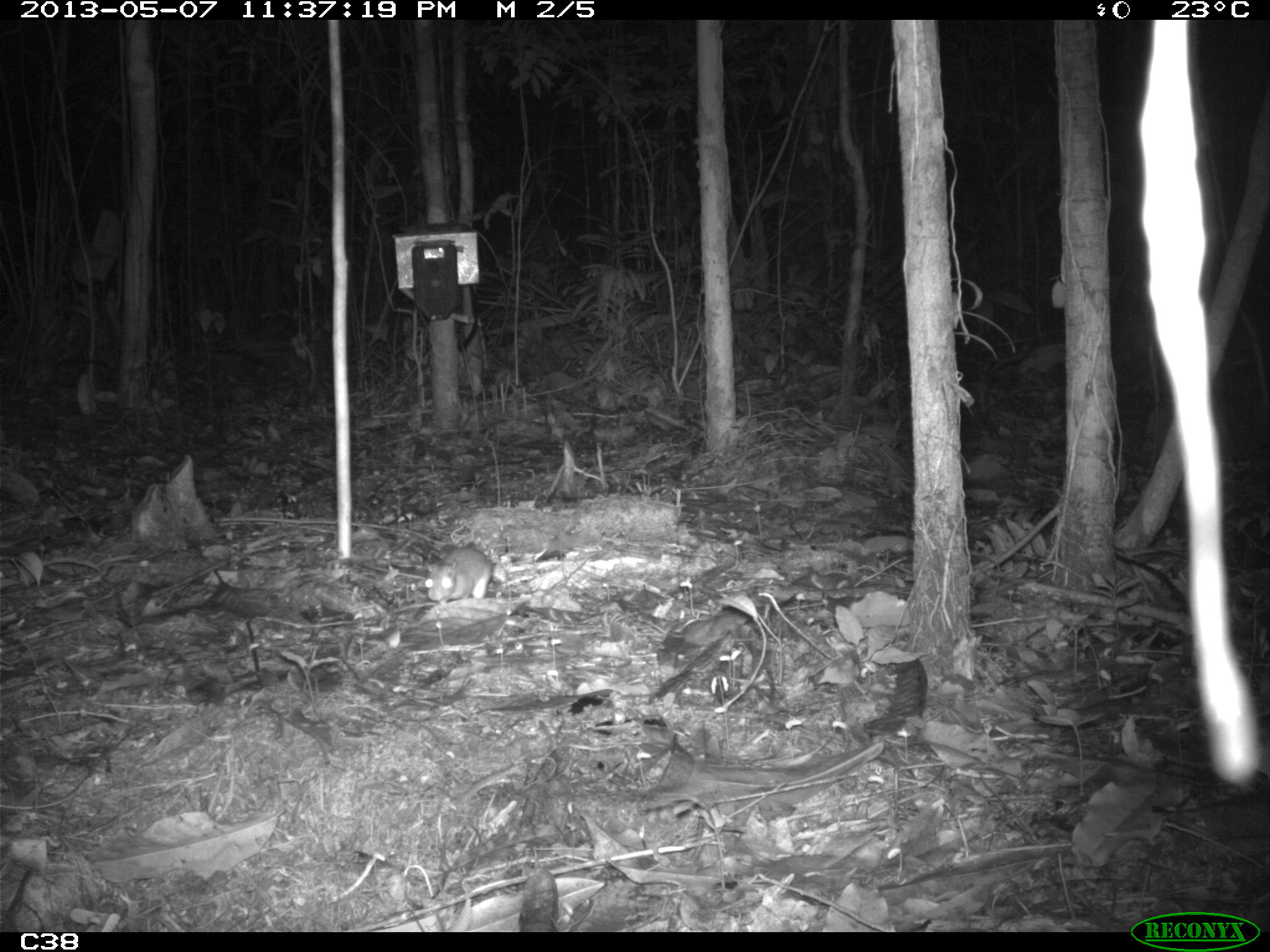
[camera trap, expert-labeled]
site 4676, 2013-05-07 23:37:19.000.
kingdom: Animalia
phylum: Chordata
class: Mammalia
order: Rodentia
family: Muridae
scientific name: Muridae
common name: mice, rats, and gerbils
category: unknown mouse or rat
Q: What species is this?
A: Unknown mouse or rat (mice, rats, and gerbils) (Muridae).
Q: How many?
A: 1.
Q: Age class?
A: Adult.